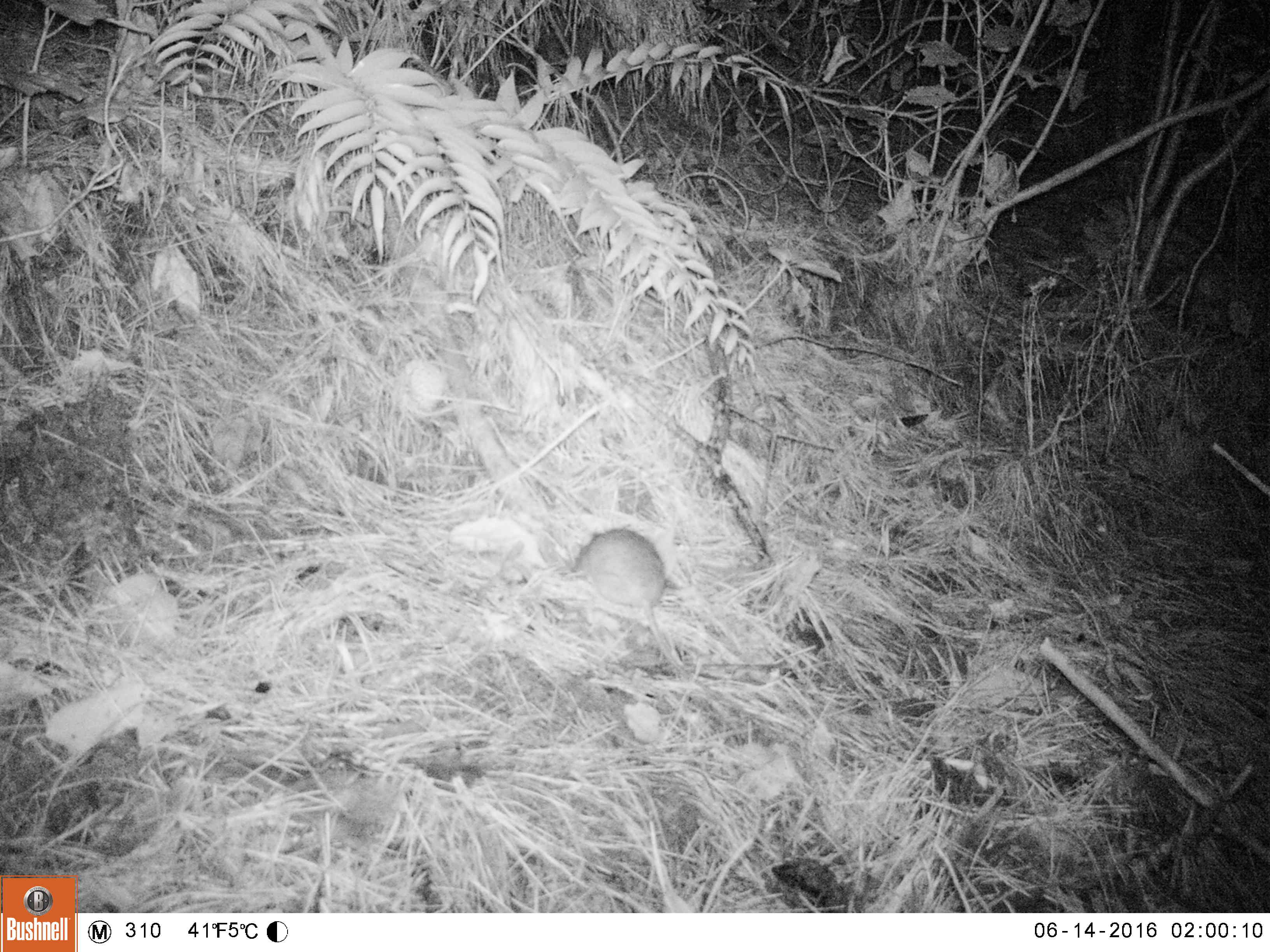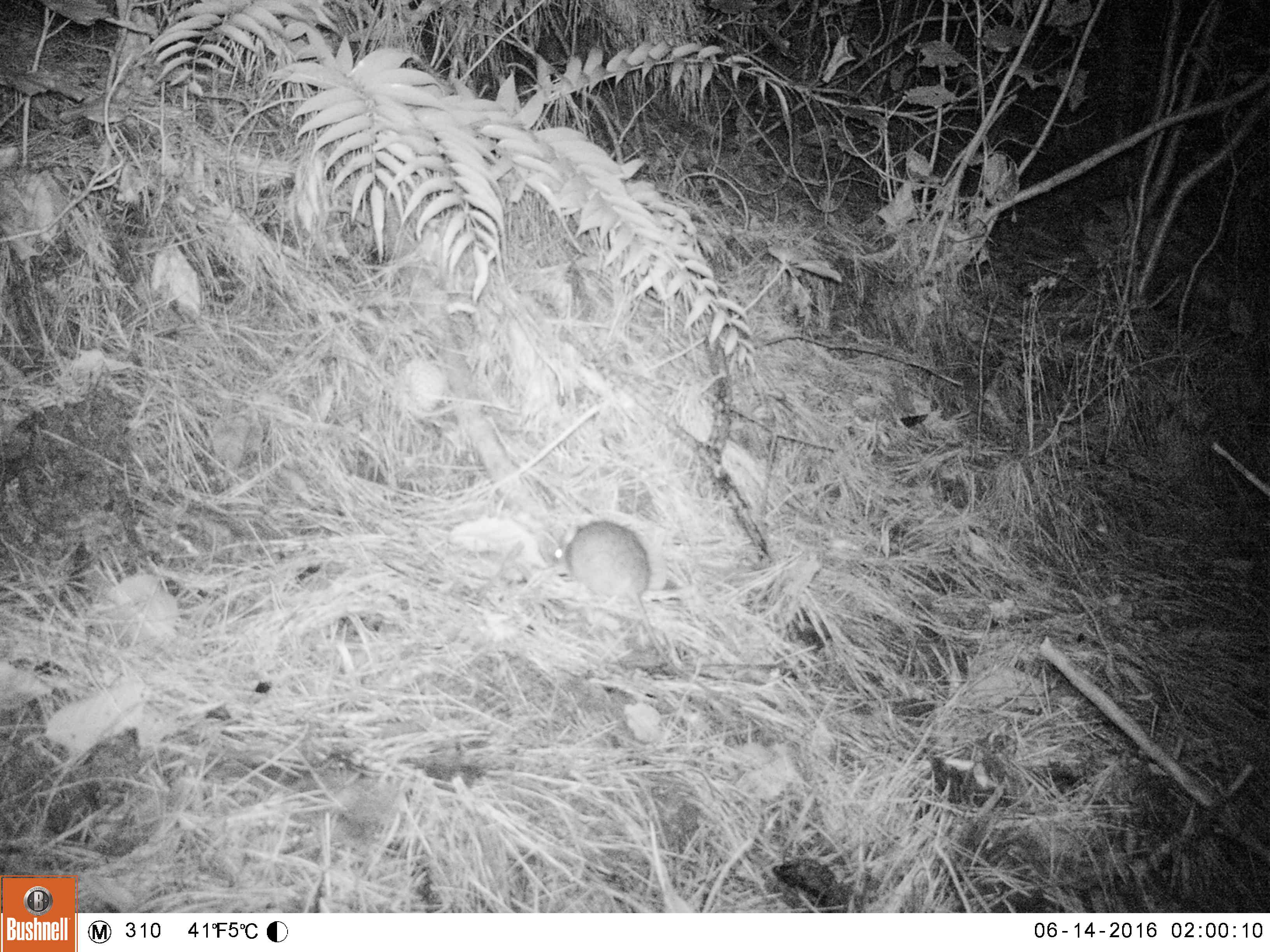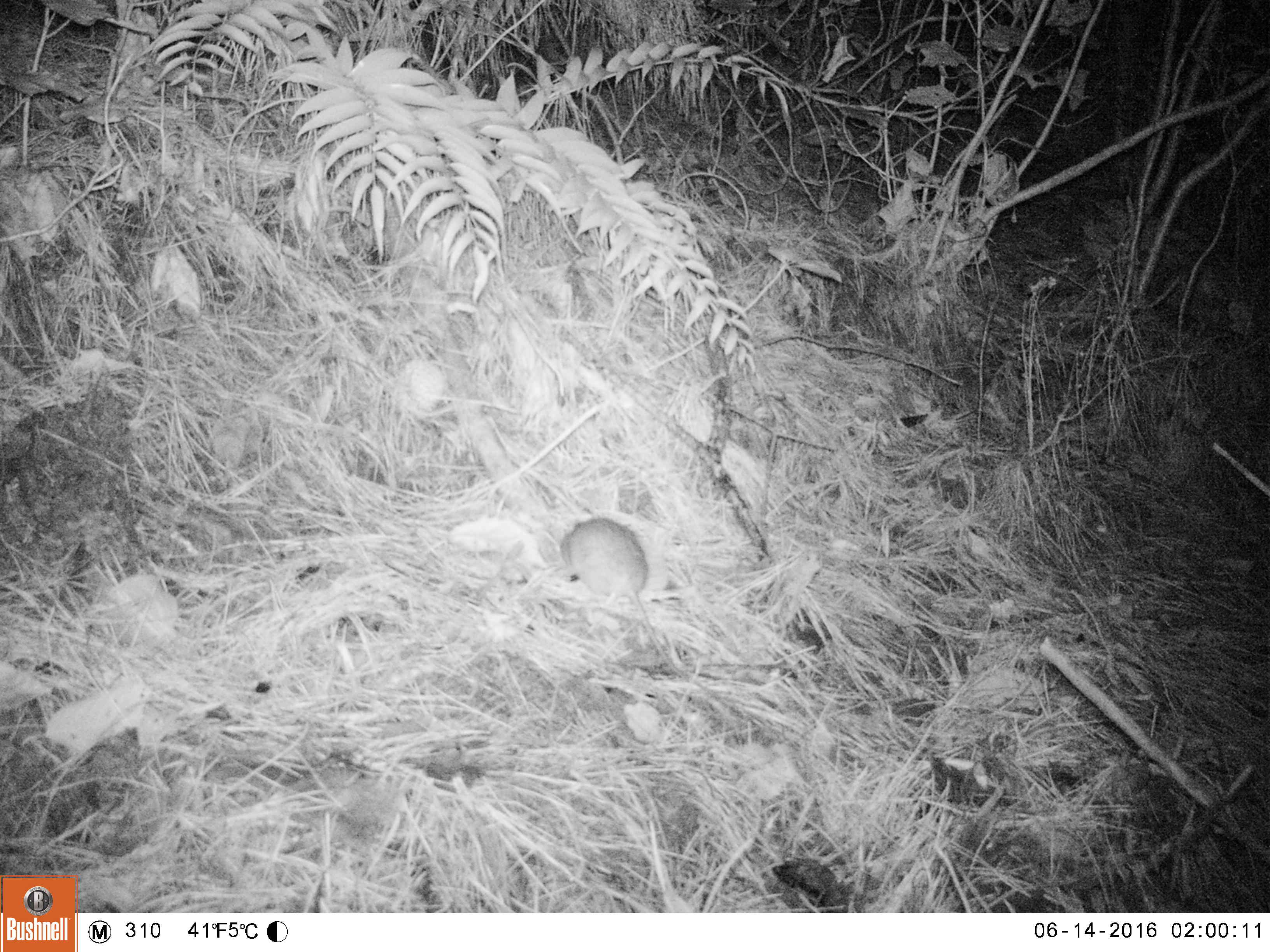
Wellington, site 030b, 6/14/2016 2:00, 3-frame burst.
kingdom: Animalia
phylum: Chordata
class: Mammalia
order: Rodentia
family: Muridae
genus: Rattus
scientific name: Rattus rattus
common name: ship rat